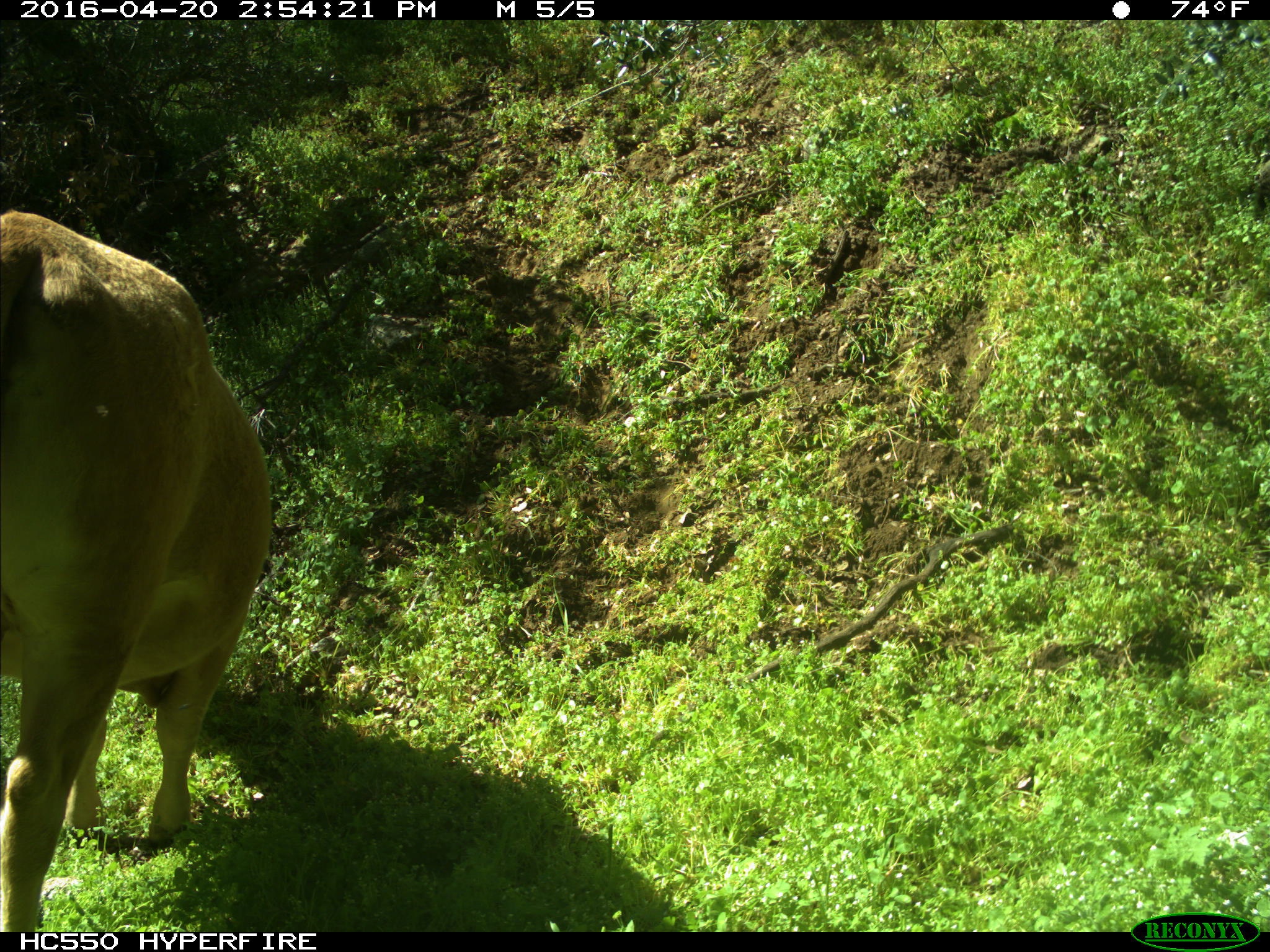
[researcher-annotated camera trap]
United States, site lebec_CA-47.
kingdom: Animalia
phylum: Chordata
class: Mammalia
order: Artiodactyla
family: Bovidae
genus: Bos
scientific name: Bos taurus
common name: domestic cow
Bos taurus (domestic cow).